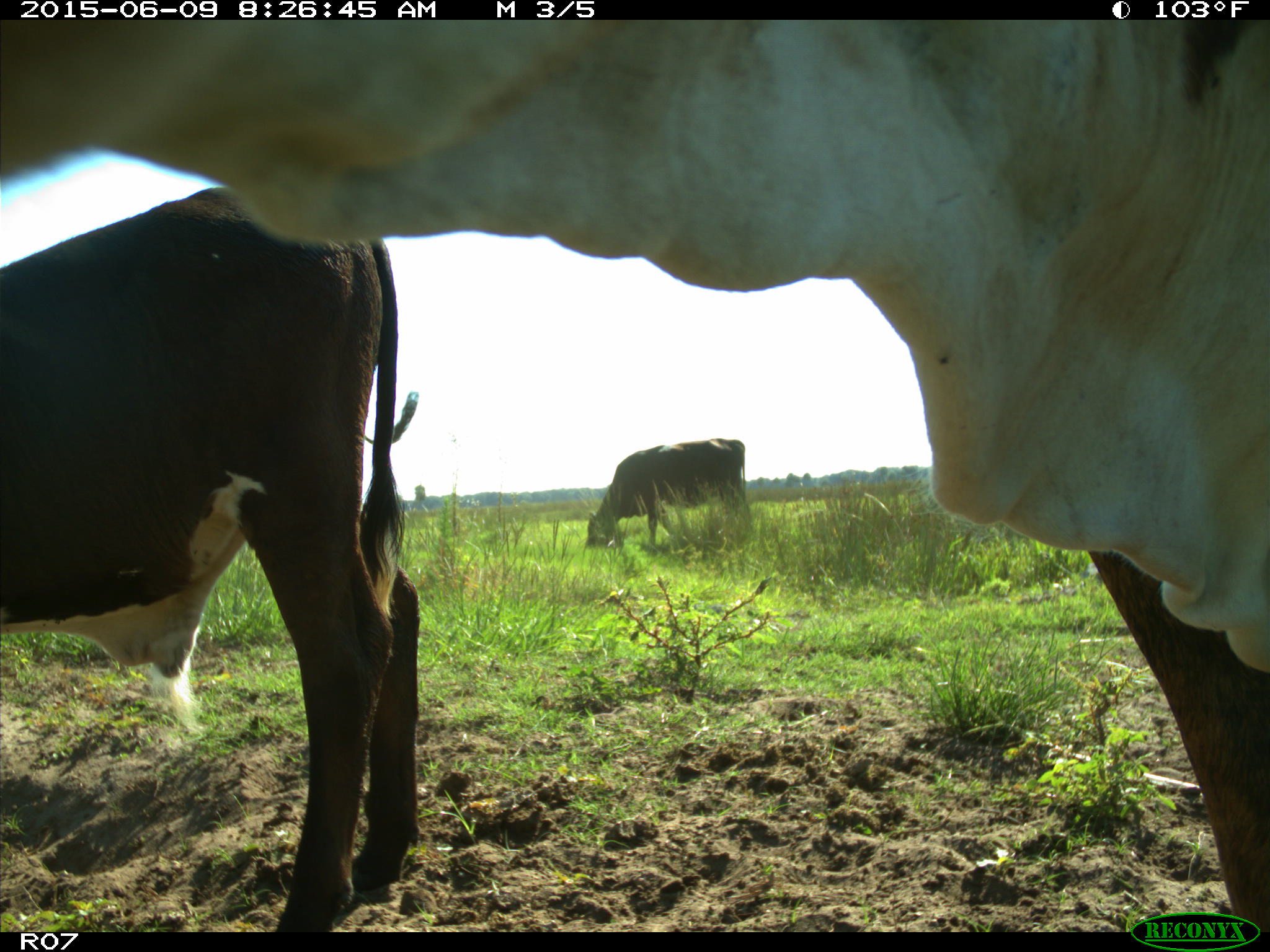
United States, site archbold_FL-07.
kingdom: Animalia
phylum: Chordata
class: Mammalia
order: Artiodactyla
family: Bovidae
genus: Bos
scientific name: Bos taurus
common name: domestic cow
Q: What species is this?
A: Bos taurus (domestic cow).